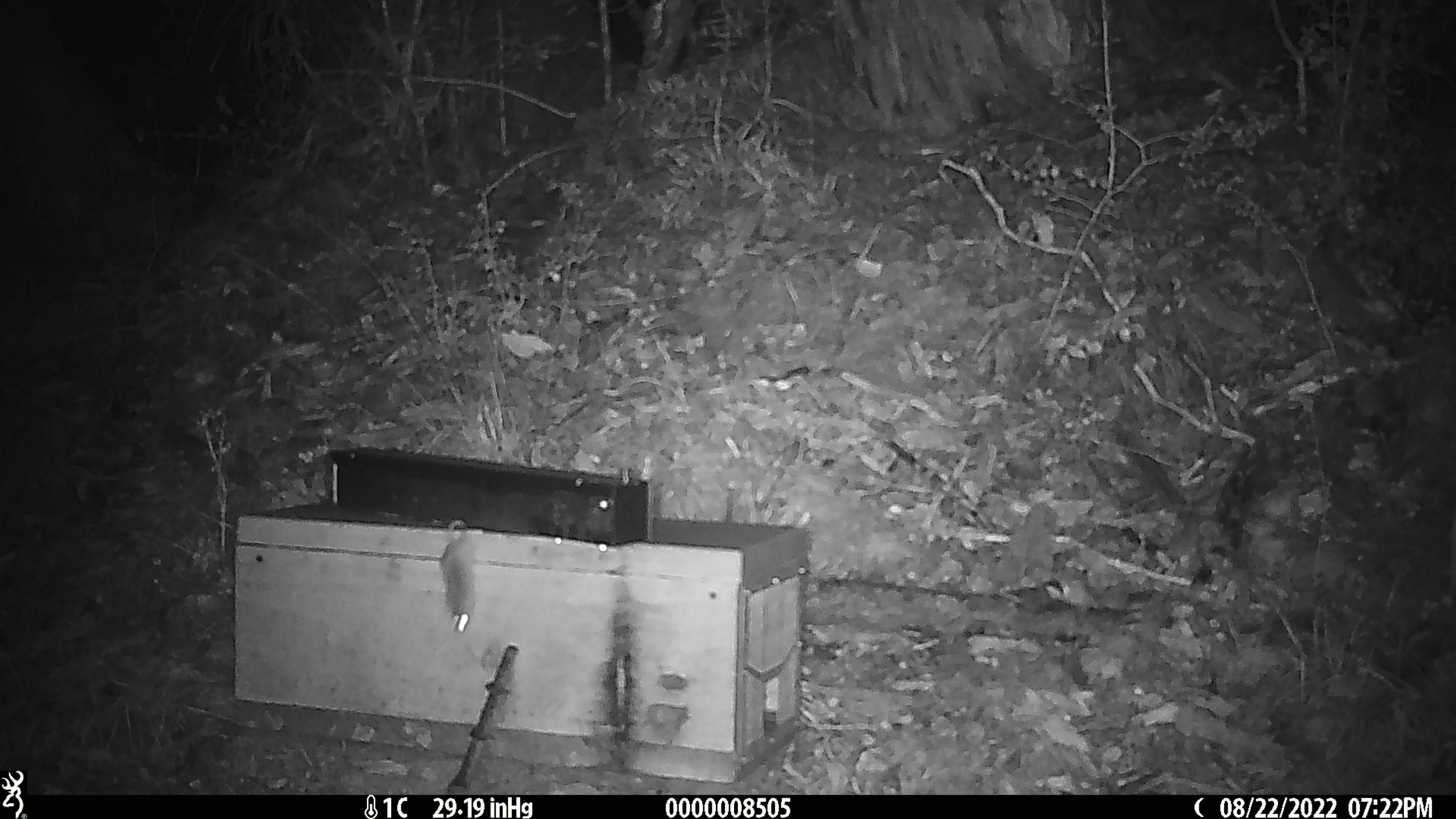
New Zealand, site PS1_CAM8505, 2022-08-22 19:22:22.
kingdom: Animalia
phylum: Chordata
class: Mammalia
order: Rodentia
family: Muridae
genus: Mus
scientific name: Mus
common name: mouse